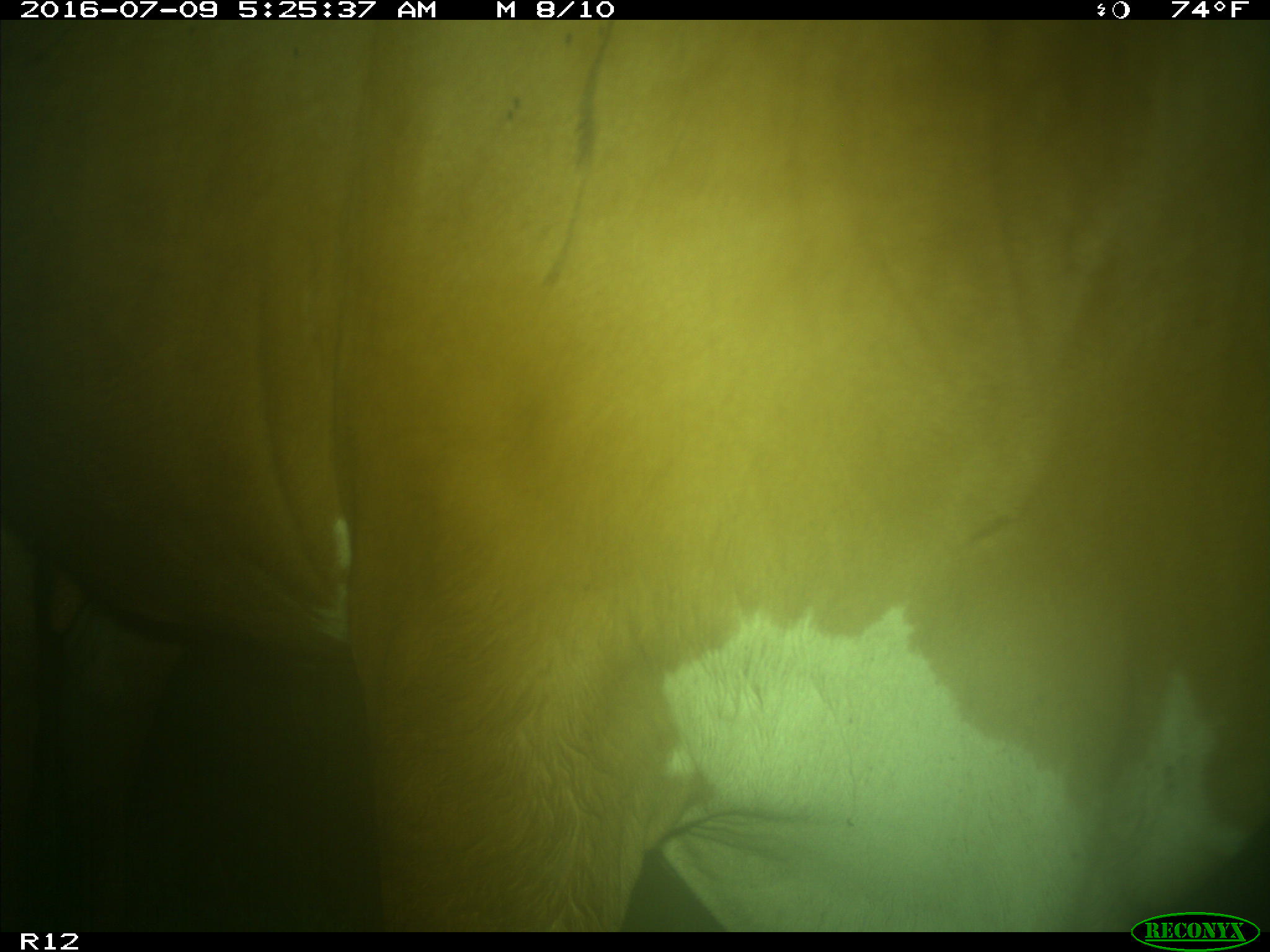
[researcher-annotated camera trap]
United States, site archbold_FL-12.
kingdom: Animalia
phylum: Chordata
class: Mammalia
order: Artiodactyla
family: Bovidae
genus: Bos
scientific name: Bos taurus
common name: domestic cow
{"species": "Bos taurus (domestic cow)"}